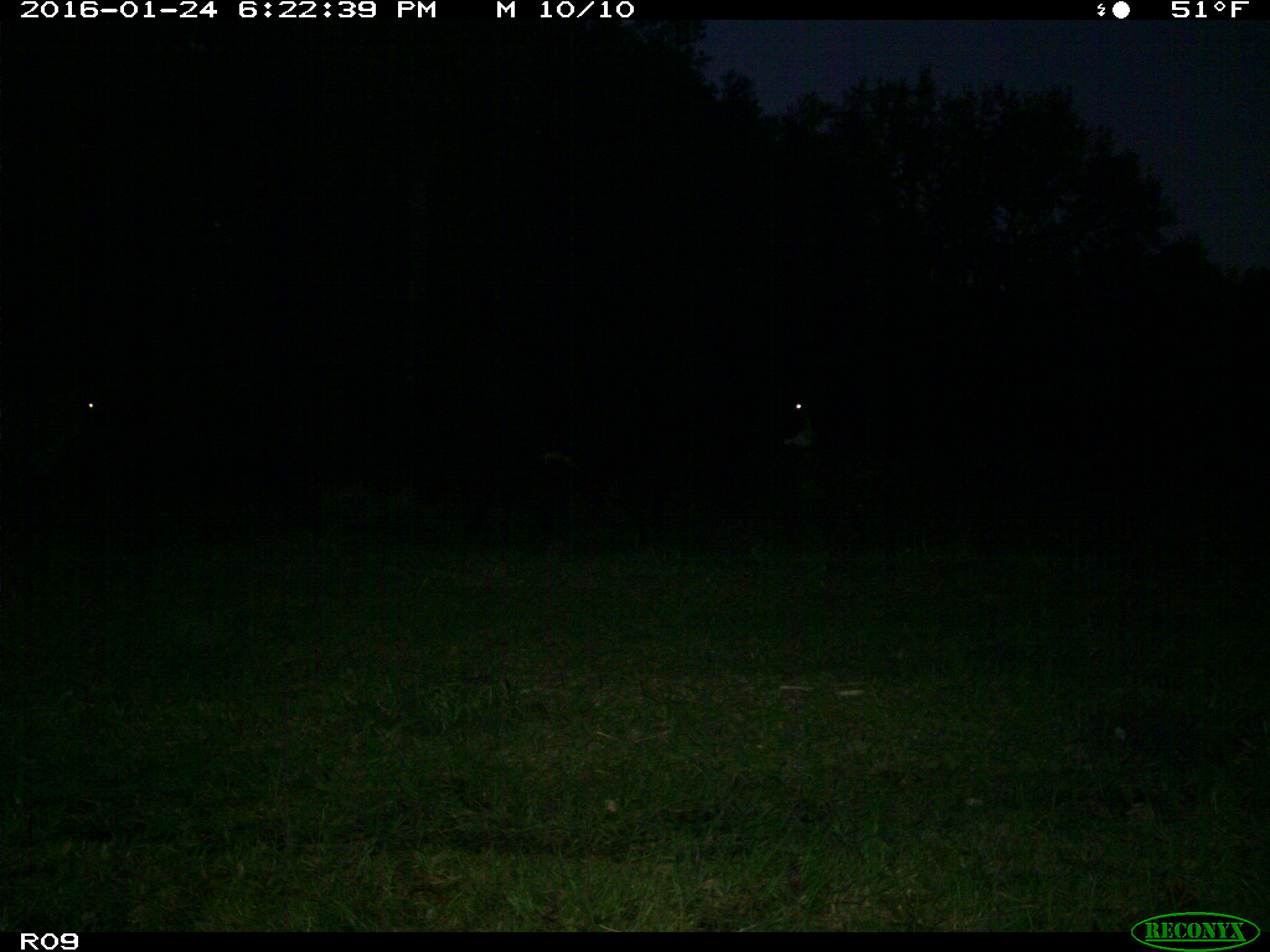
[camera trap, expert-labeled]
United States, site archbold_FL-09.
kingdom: Animalia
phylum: Chordata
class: Mammalia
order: Artiodactyla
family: Bovidae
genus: Bos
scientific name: Bos taurus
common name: domestic cow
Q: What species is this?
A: Bos taurus (domestic cow).